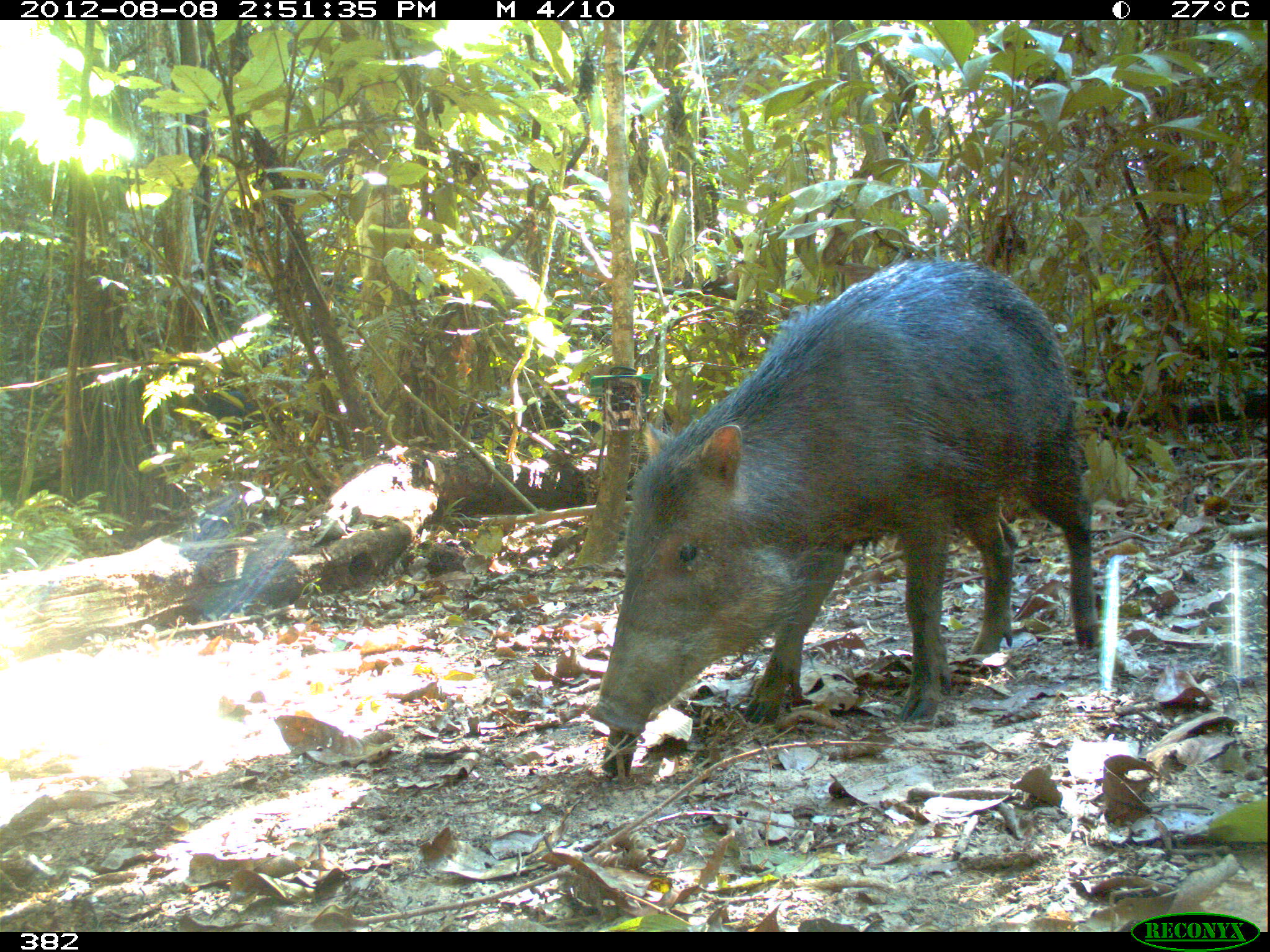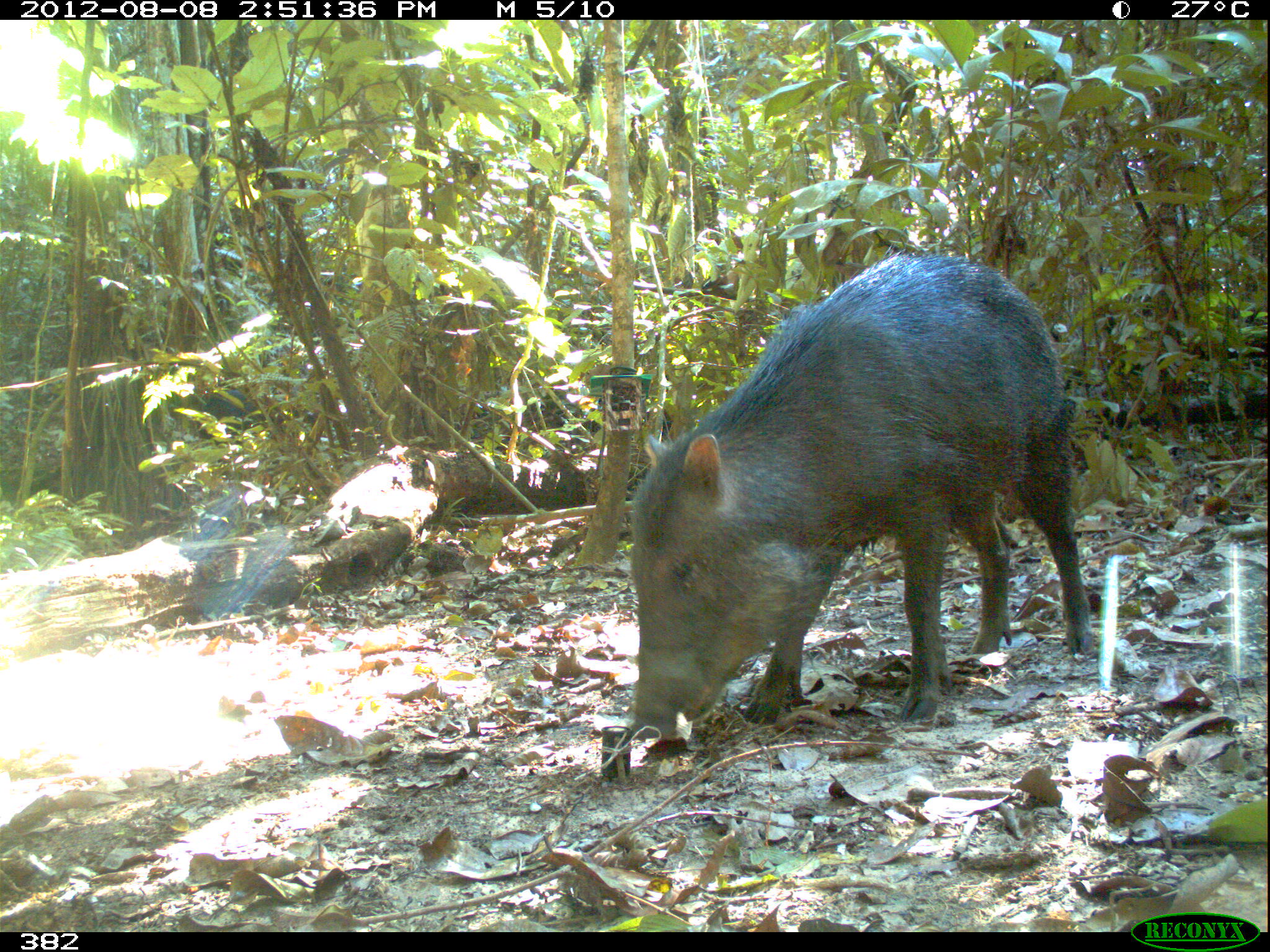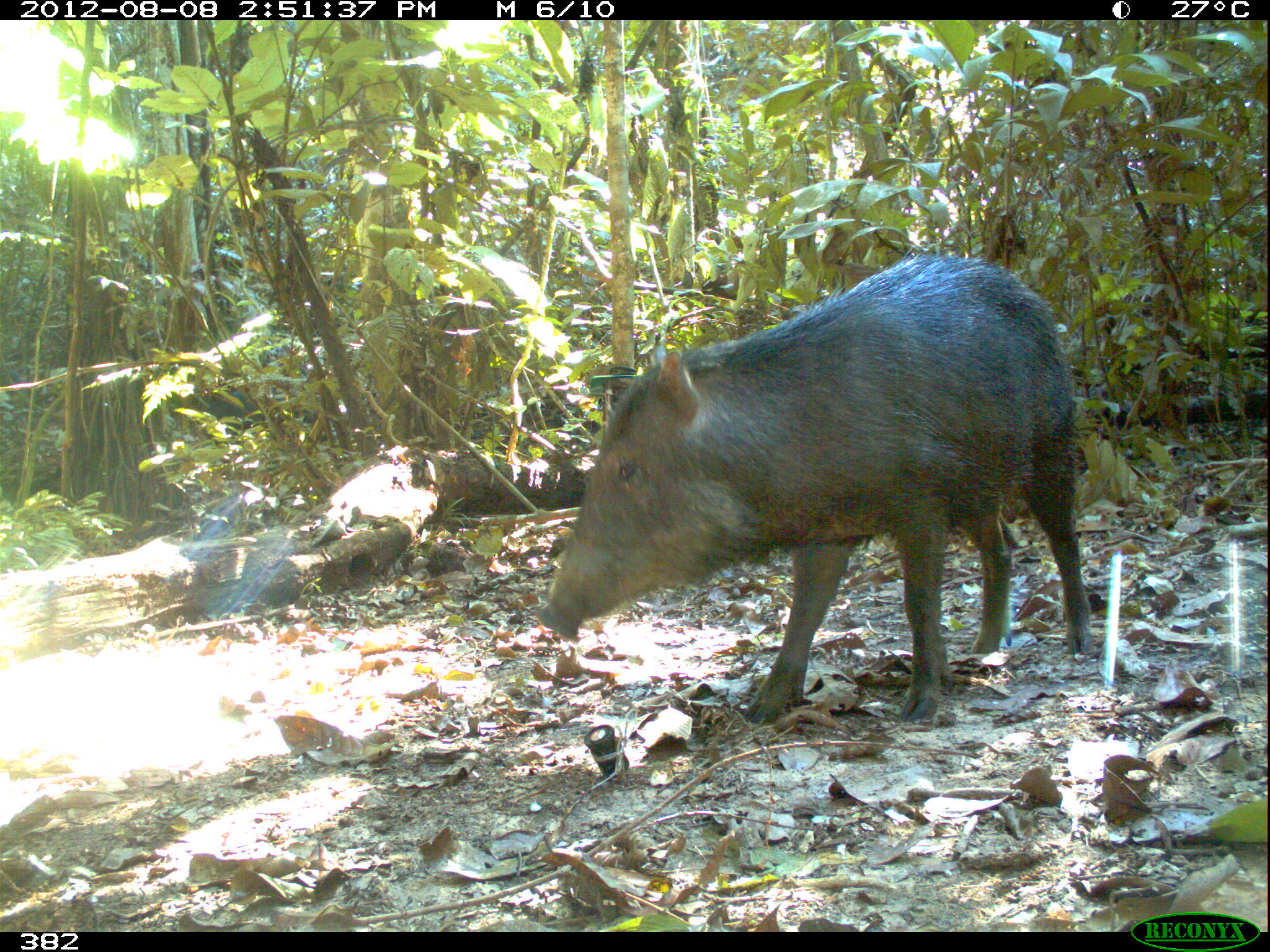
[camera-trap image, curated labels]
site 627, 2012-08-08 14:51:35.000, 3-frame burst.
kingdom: Animalia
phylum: Chordata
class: Mammalia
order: Artiodactyla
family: Tayassuidae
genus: Tayassu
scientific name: Tayassu pecari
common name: white-lipped peccary